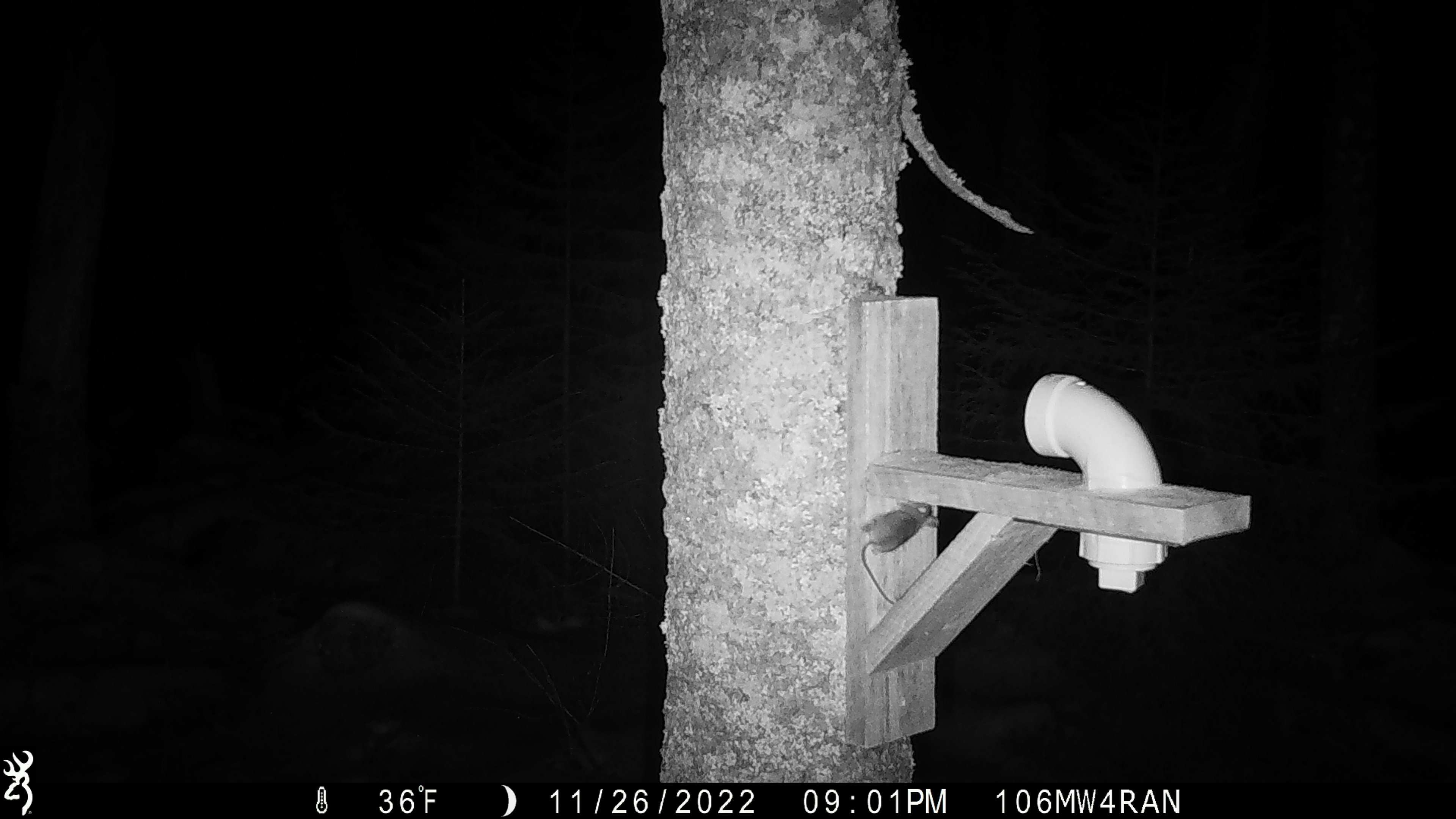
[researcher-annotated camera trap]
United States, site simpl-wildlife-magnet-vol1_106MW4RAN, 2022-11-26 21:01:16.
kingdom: Animalia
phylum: Chordata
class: Mammalia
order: Rodentia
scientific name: Rodentia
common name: mouse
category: mouse sp.